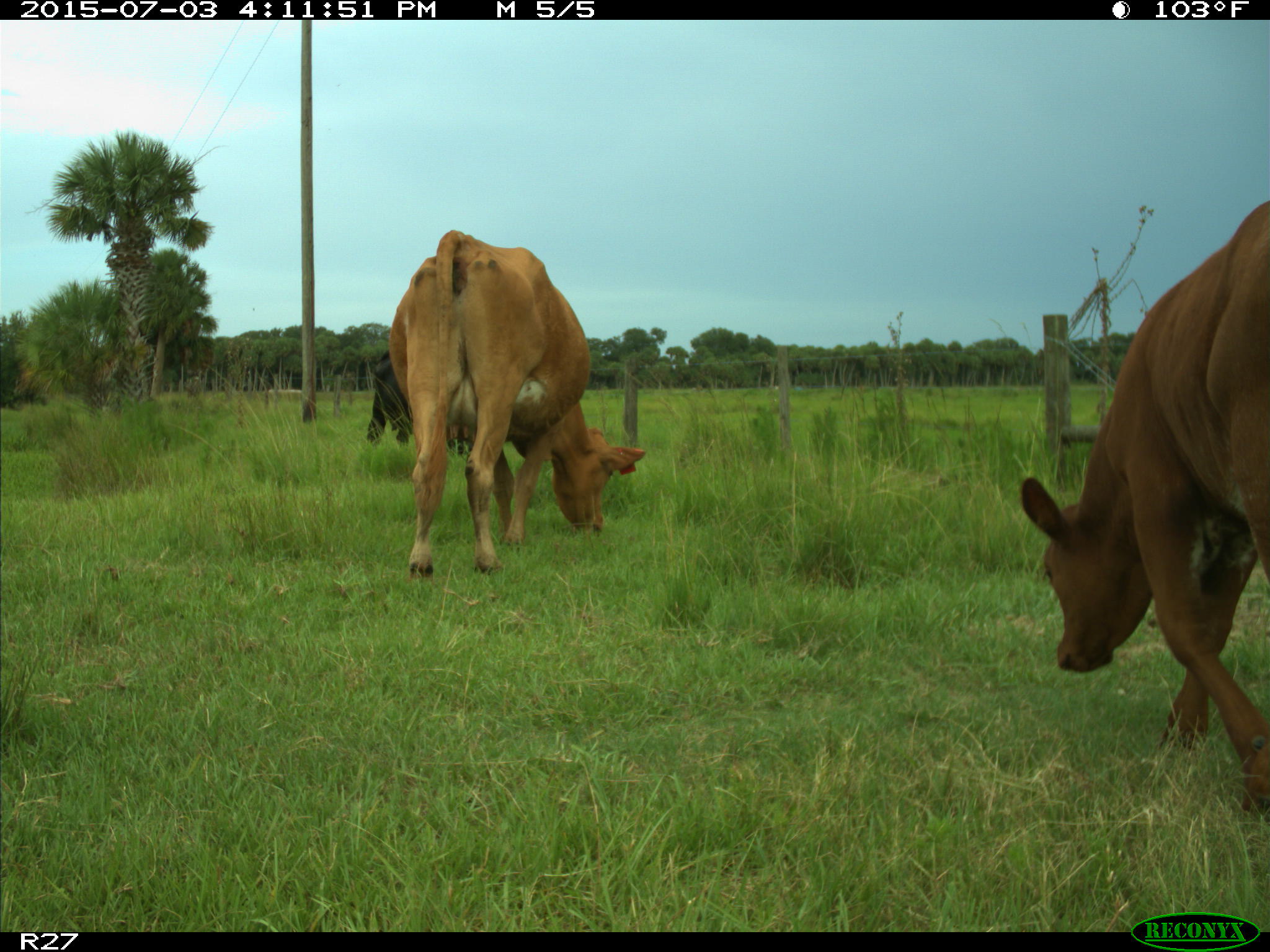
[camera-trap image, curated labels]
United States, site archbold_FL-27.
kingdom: Animalia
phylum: Chordata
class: Mammalia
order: Artiodactyla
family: Bovidae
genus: Bos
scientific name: Bos taurus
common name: domestic cow